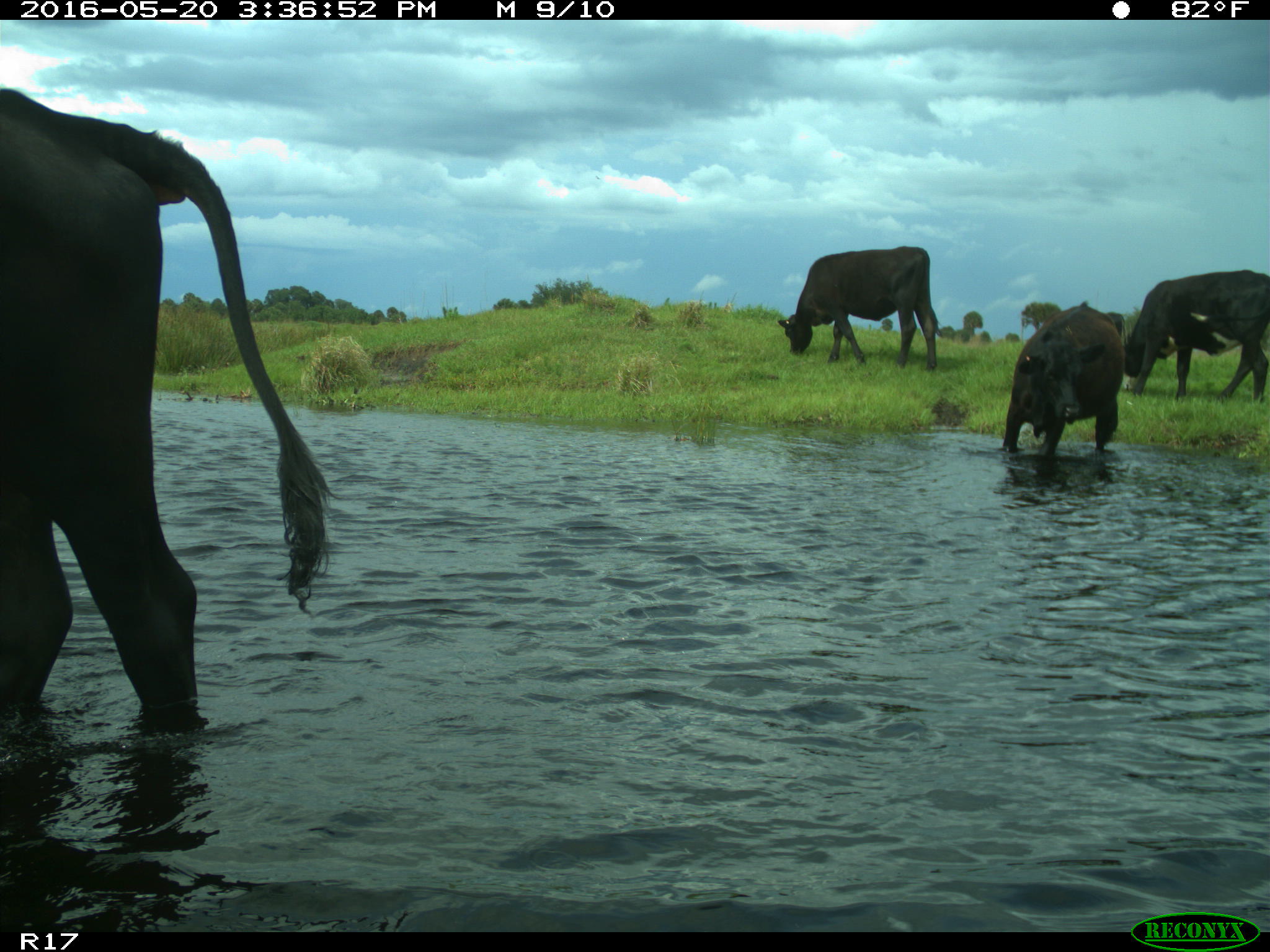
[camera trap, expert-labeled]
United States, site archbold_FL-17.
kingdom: Animalia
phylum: Chordata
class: Mammalia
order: Artiodactyla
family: Bovidae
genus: Bos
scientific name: Bos taurus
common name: domestic cow